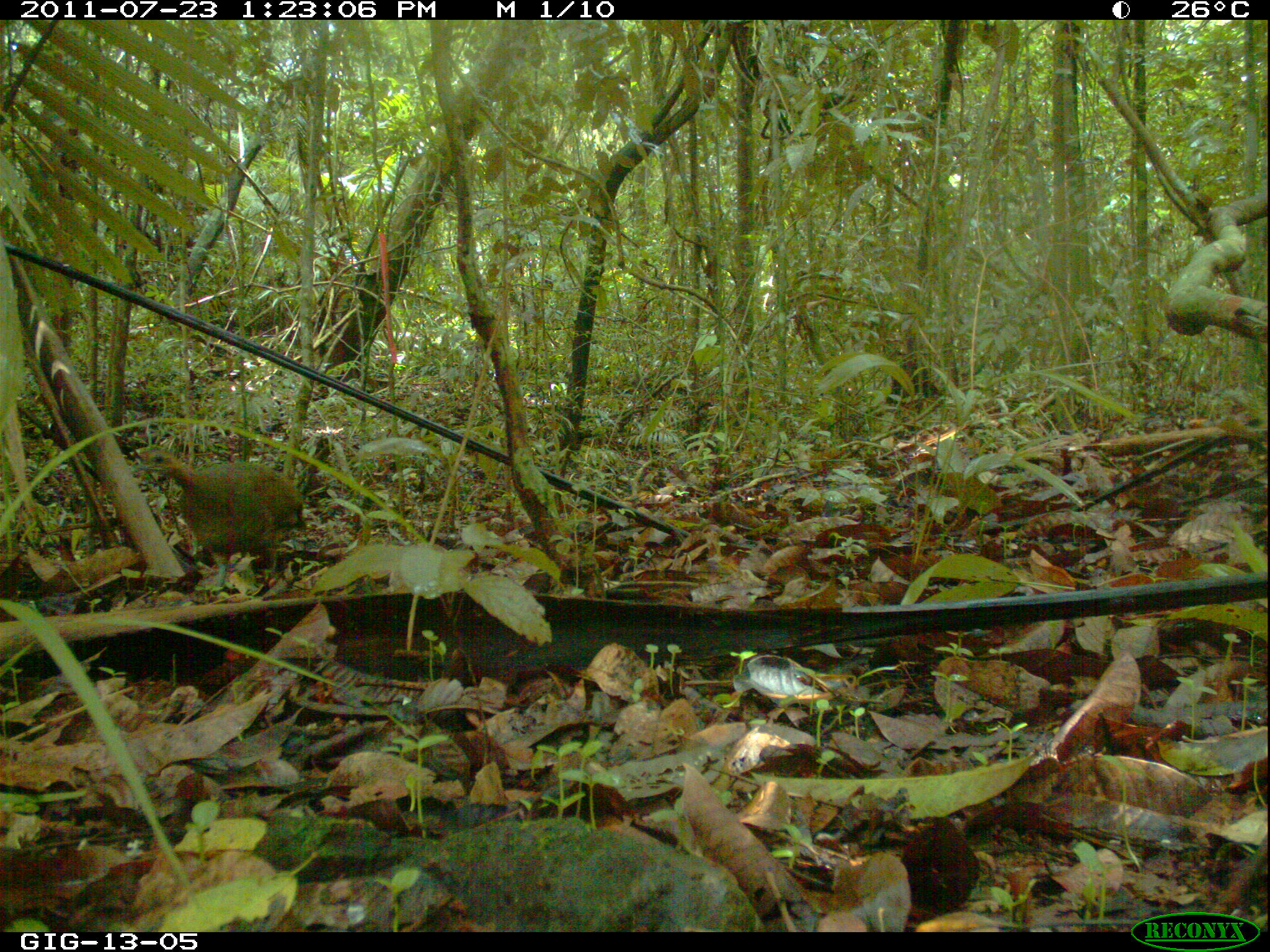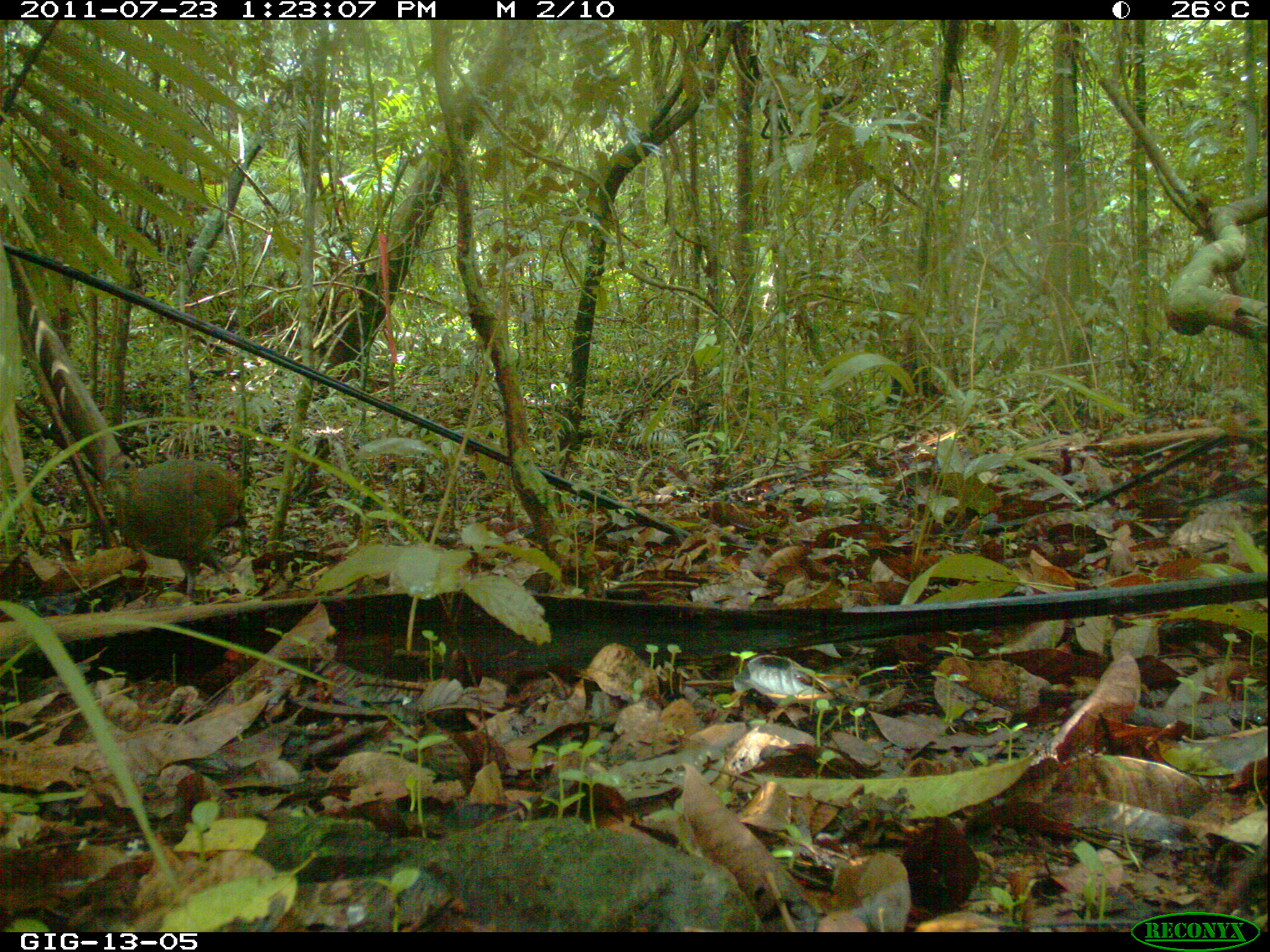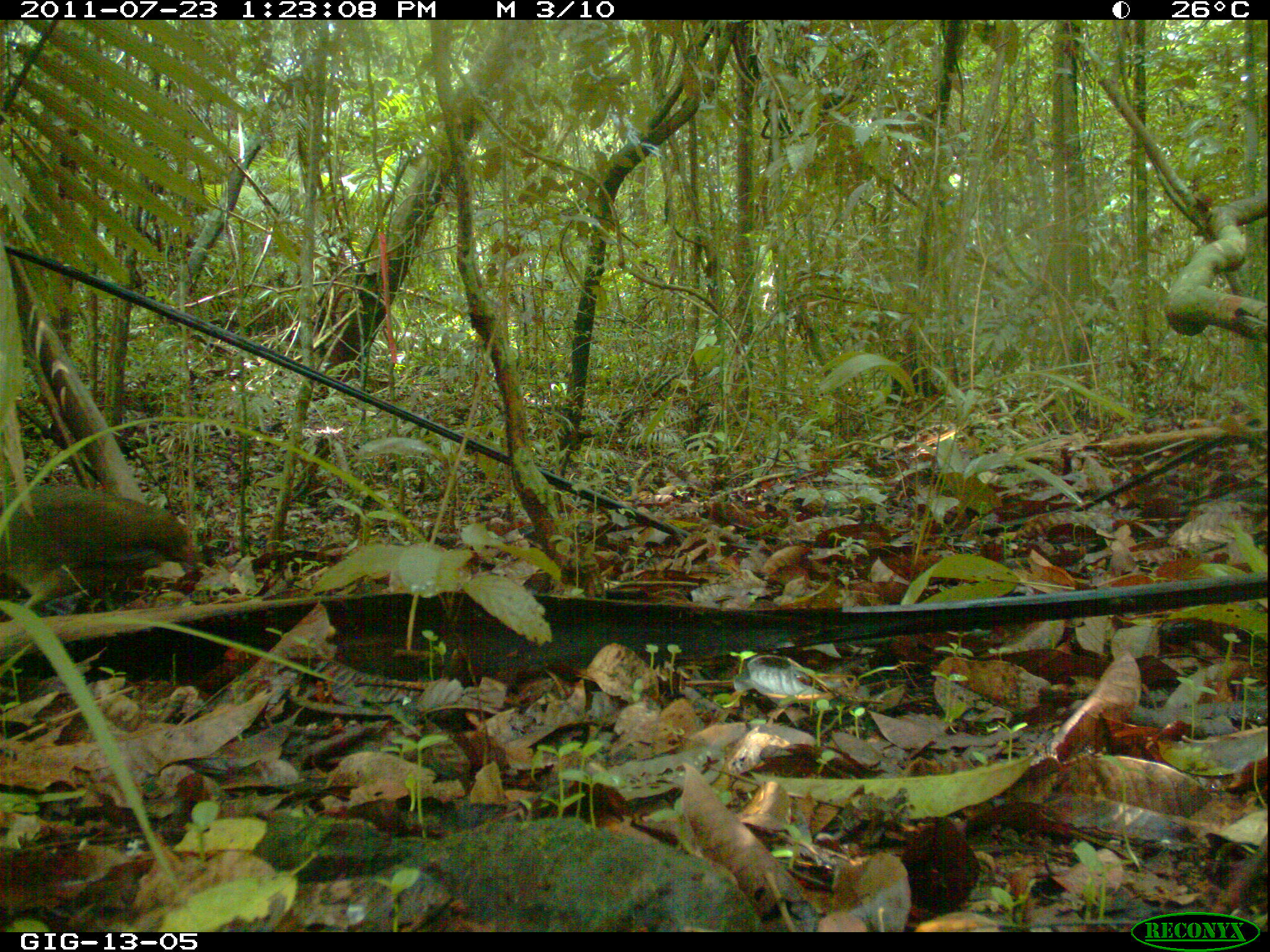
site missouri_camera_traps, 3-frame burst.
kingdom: Animalia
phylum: Chordata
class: Aves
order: Tinamiformes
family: Tinamidae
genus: Tinamus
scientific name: Tinamus major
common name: great tinamou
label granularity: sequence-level